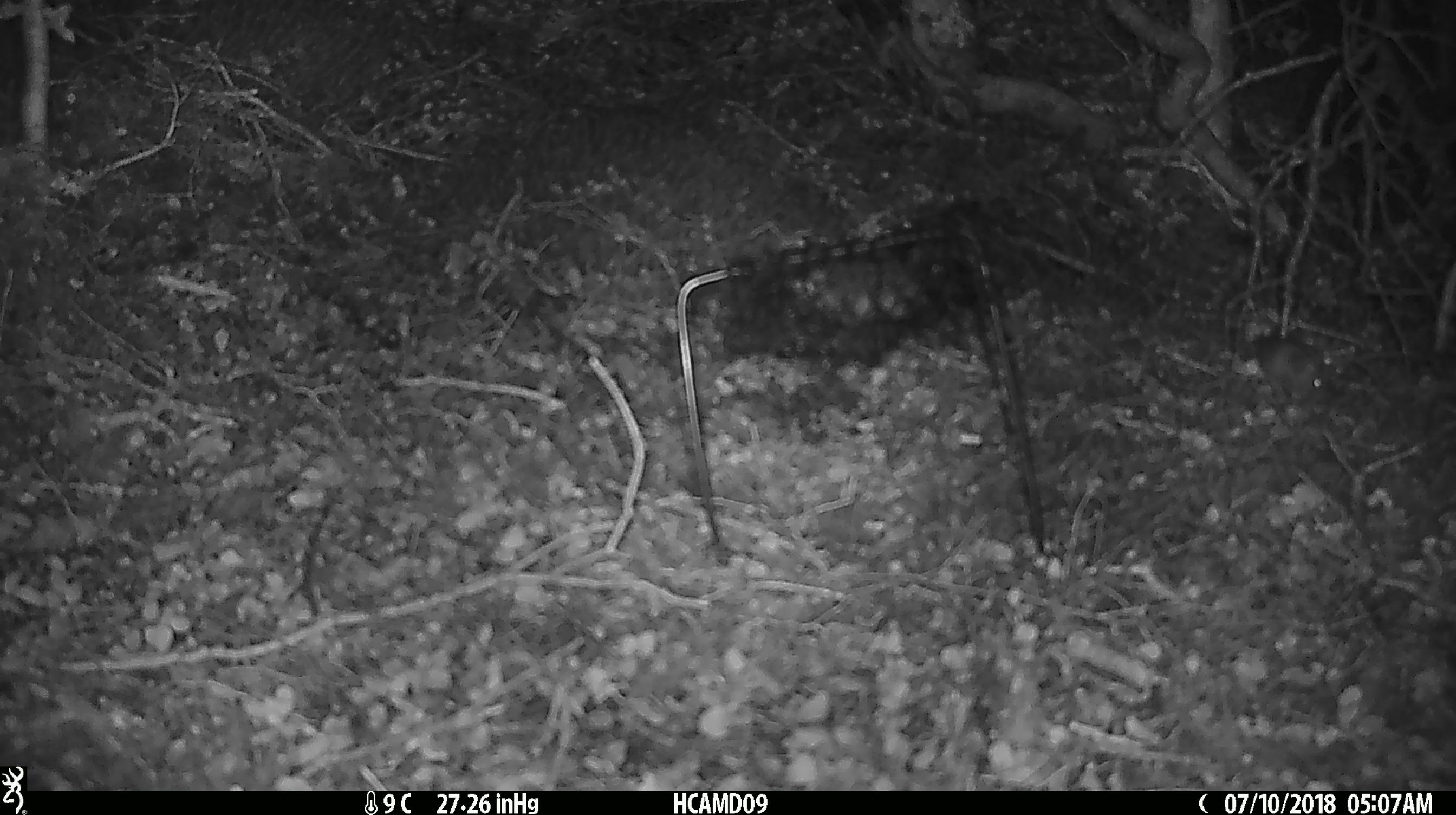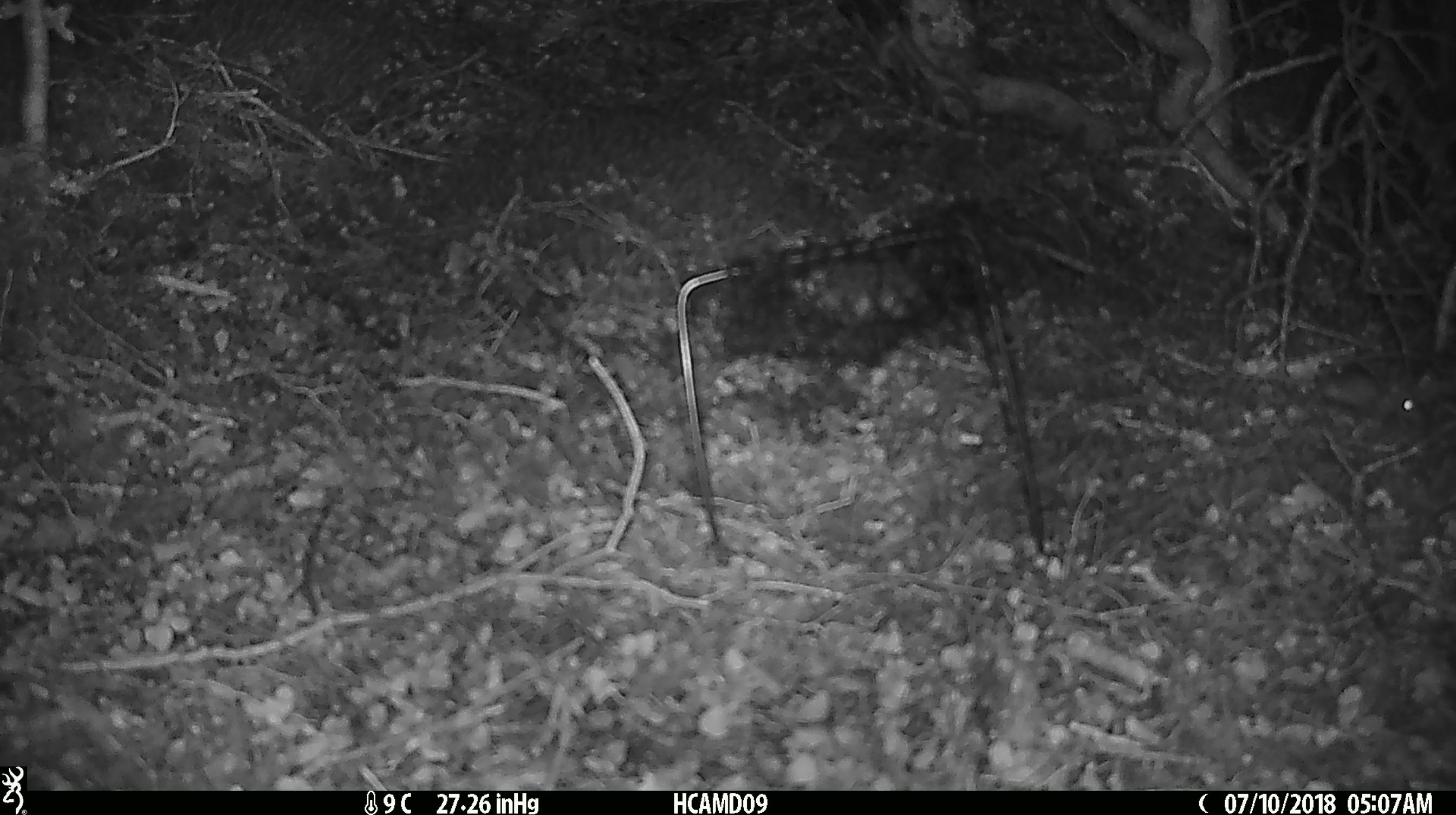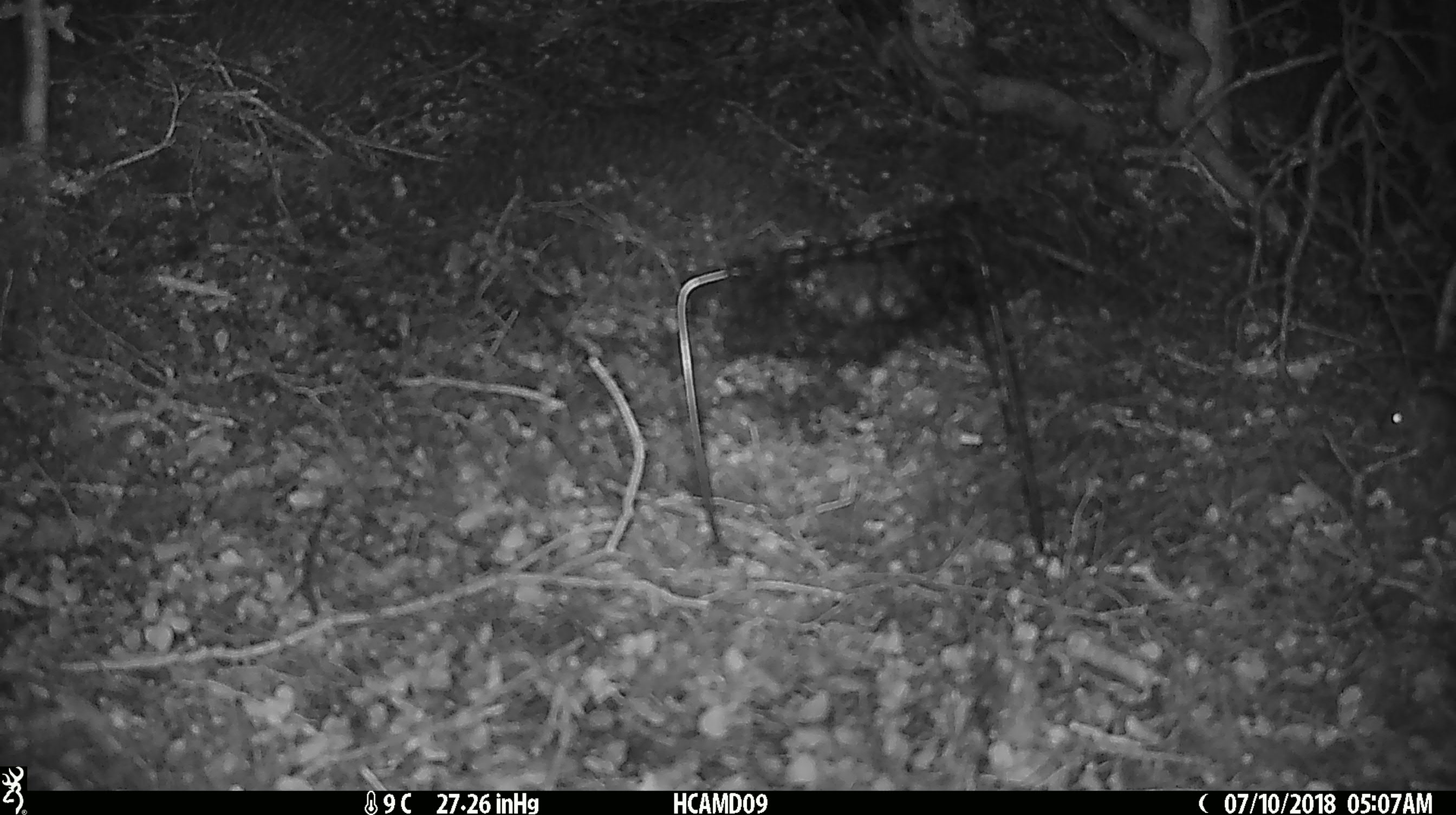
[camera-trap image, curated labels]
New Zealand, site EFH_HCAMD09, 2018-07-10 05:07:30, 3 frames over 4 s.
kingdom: Animalia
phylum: Chordata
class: Mammalia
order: Rodentia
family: Muridae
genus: Mus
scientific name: Mus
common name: mouse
Mouse (Mus).